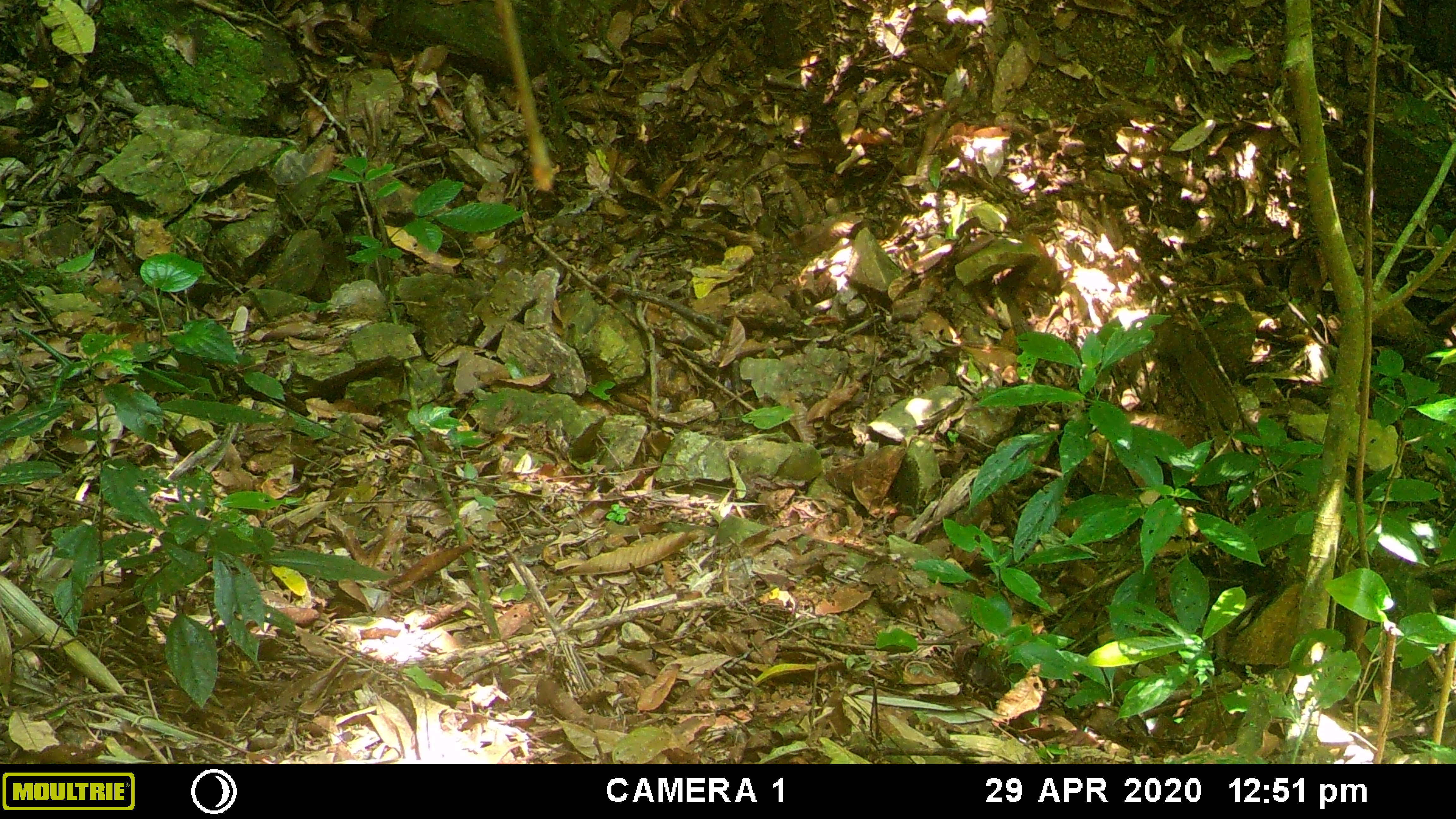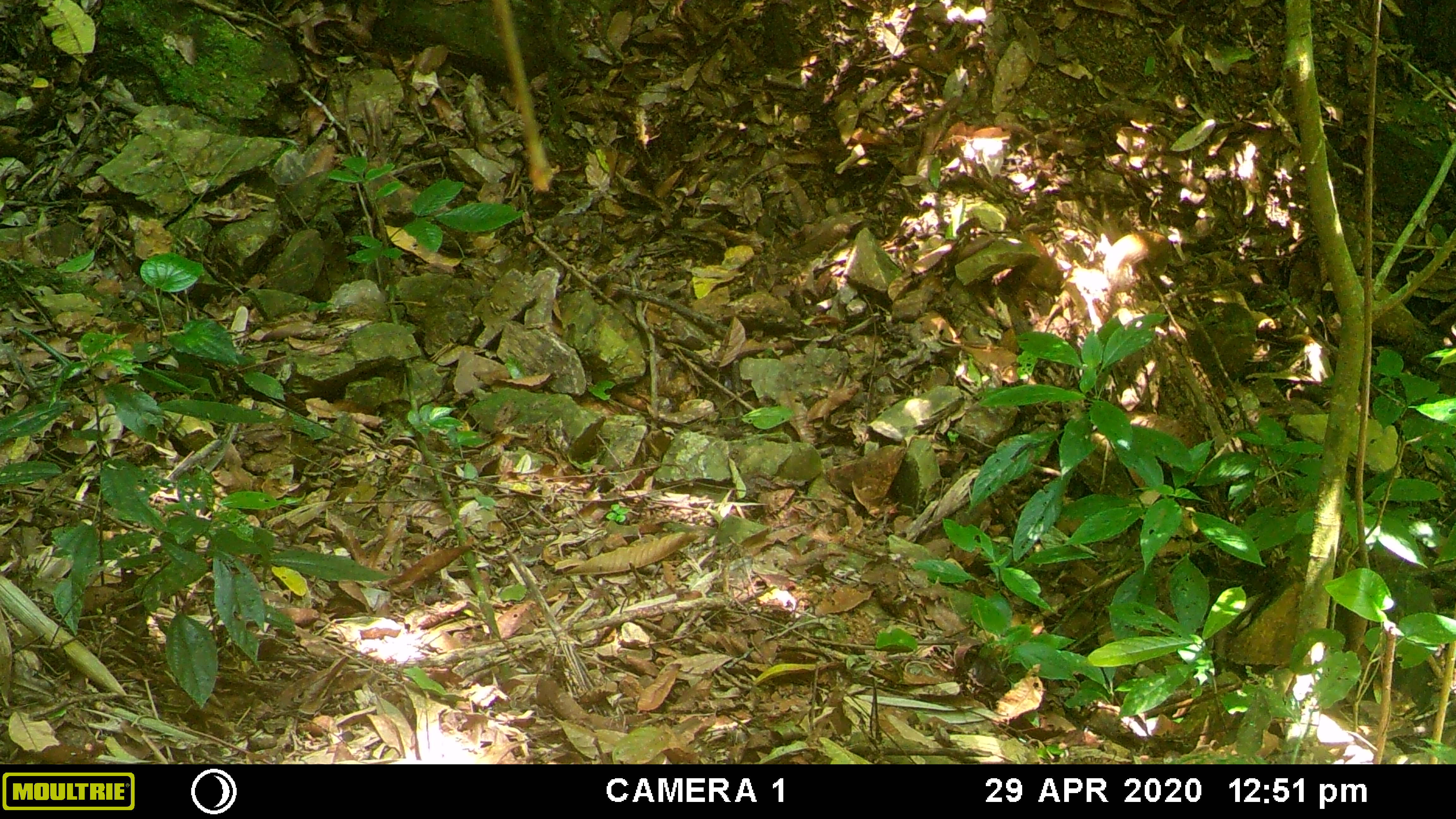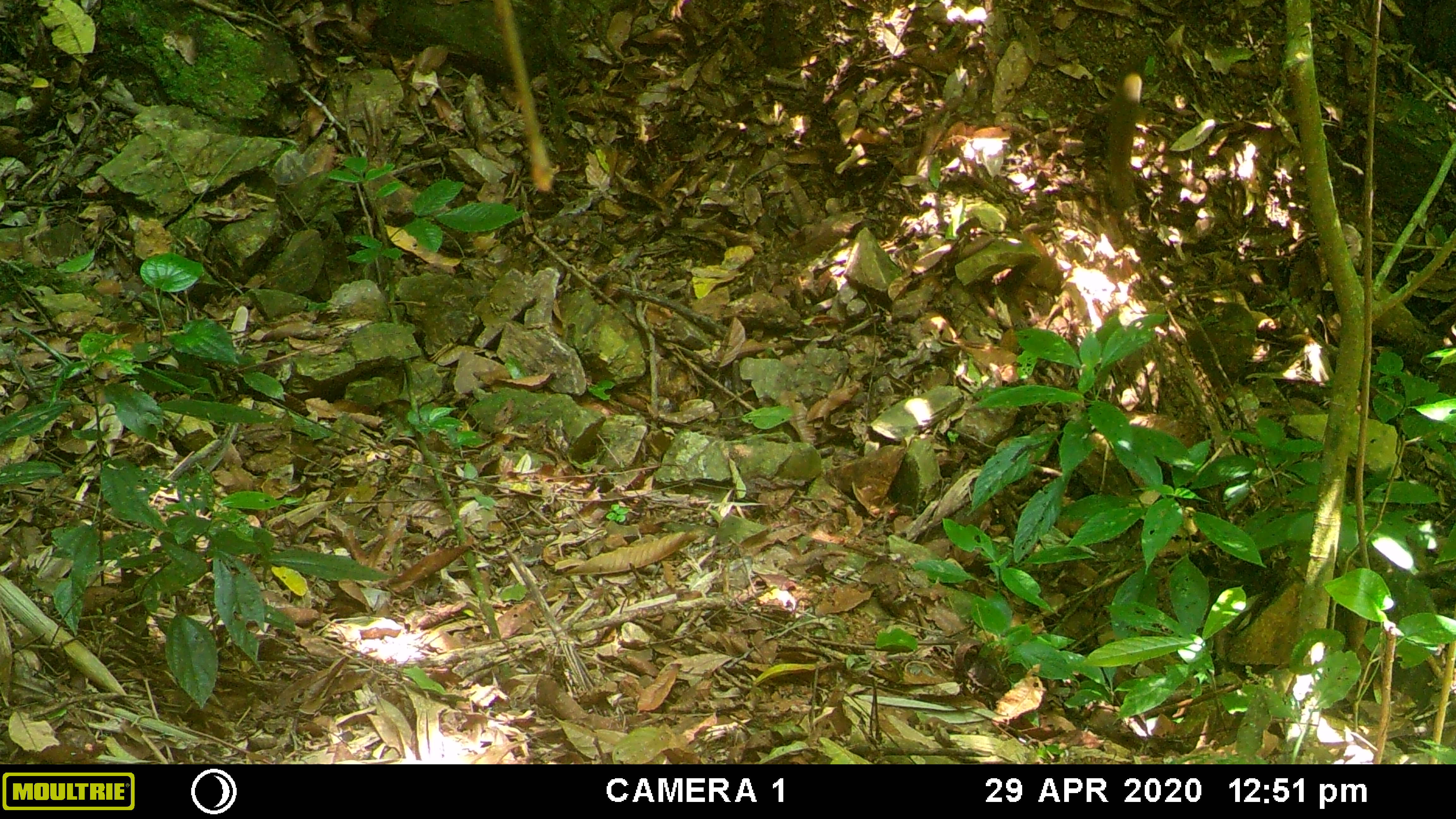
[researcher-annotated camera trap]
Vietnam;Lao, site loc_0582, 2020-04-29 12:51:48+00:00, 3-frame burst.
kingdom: Animalia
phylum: Chordata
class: Mammalia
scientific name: Mammalia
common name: mammal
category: unidentified small mammal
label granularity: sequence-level